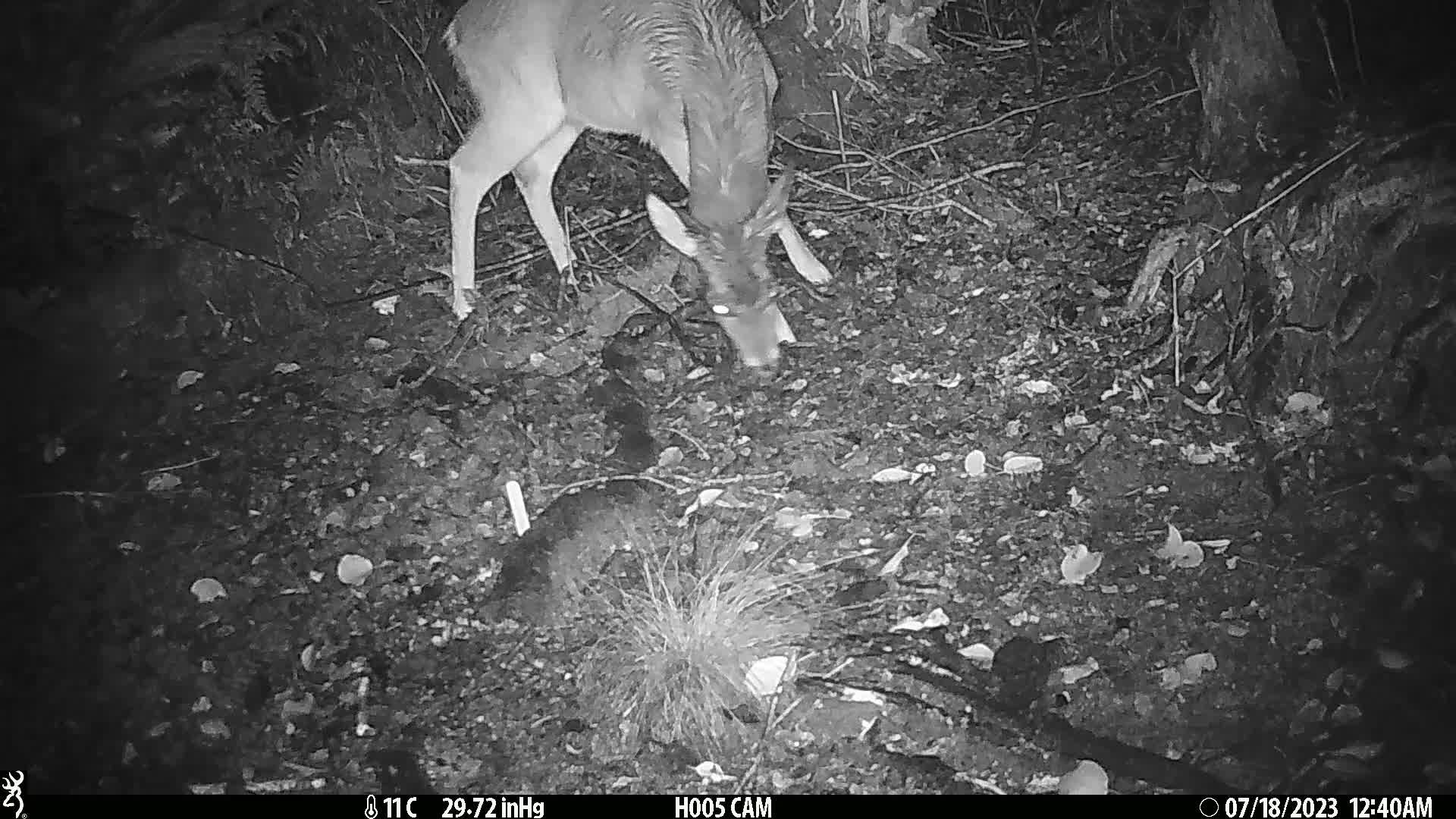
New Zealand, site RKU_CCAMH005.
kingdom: Animalia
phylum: Chordata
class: Mammalia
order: Artiodactyla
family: Cervidae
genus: Odocoileus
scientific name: Odocoileus virginianus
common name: white-tailed deer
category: white tailed deer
White tailed deer (white-tailed deer) (Odocoileus virginianus).